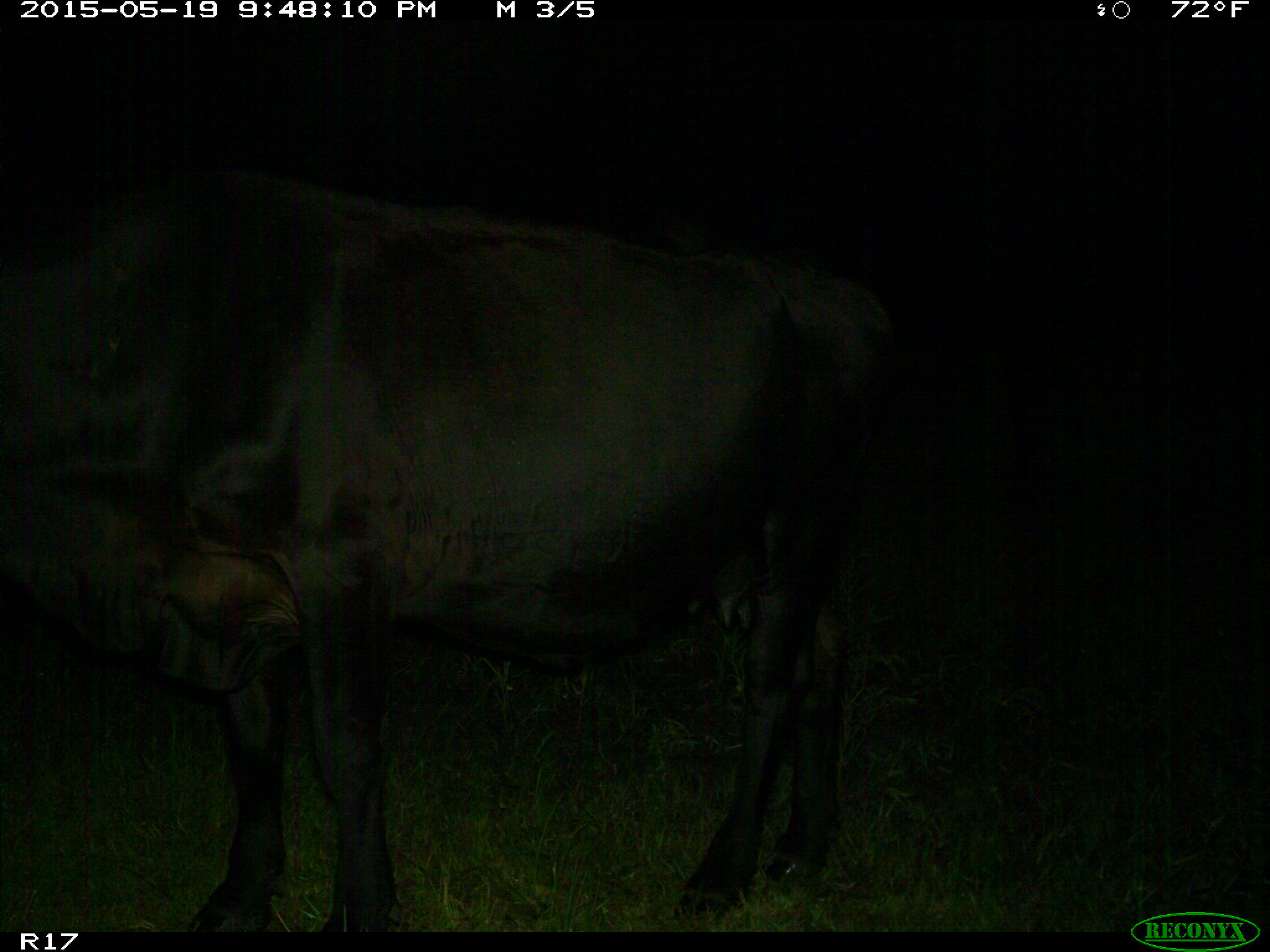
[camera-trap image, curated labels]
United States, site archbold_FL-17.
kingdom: Animalia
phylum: Chordata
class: Mammalia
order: Artiodactyla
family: Bovidae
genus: Bos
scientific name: Bos taurus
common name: domestic cow